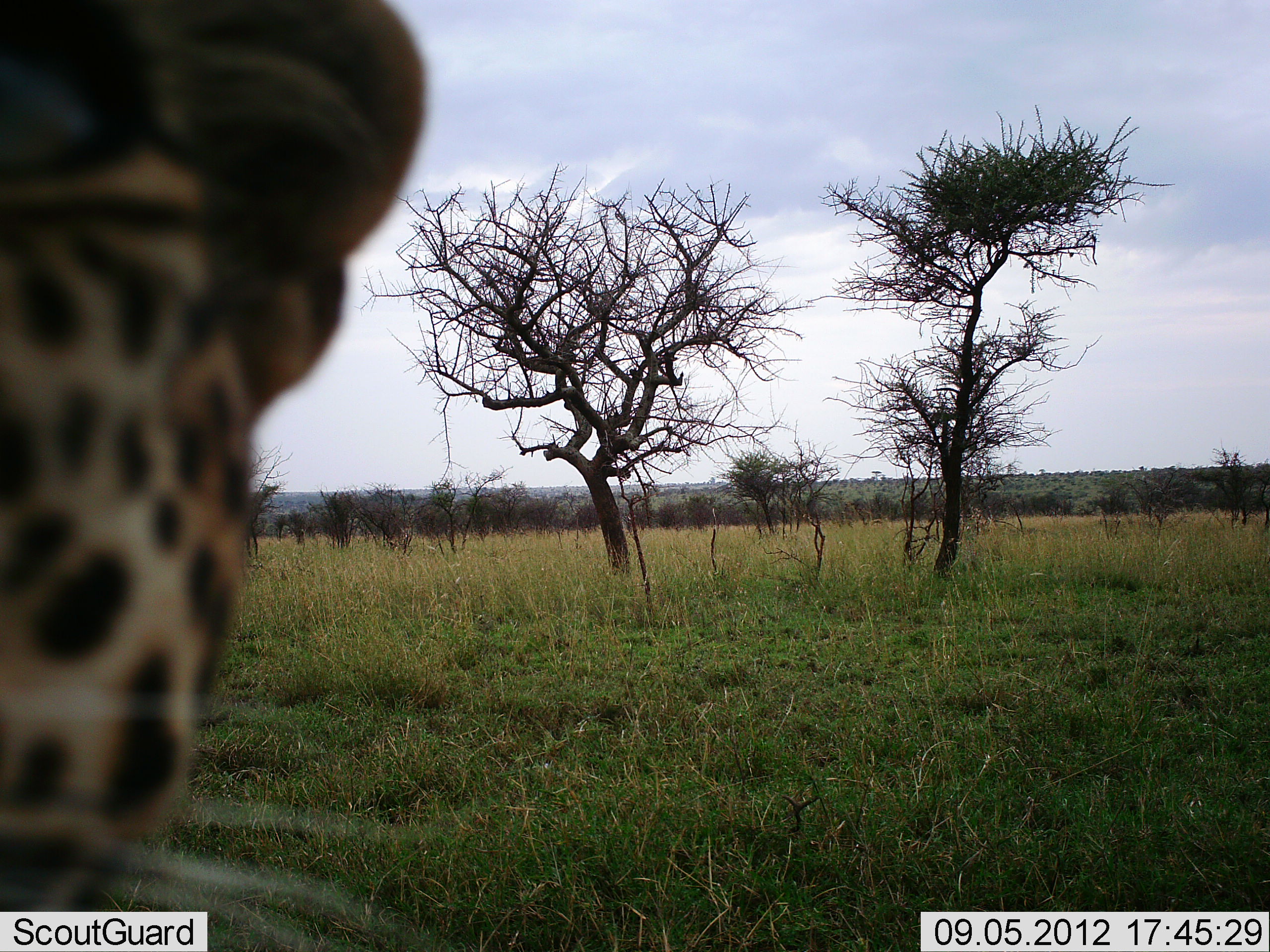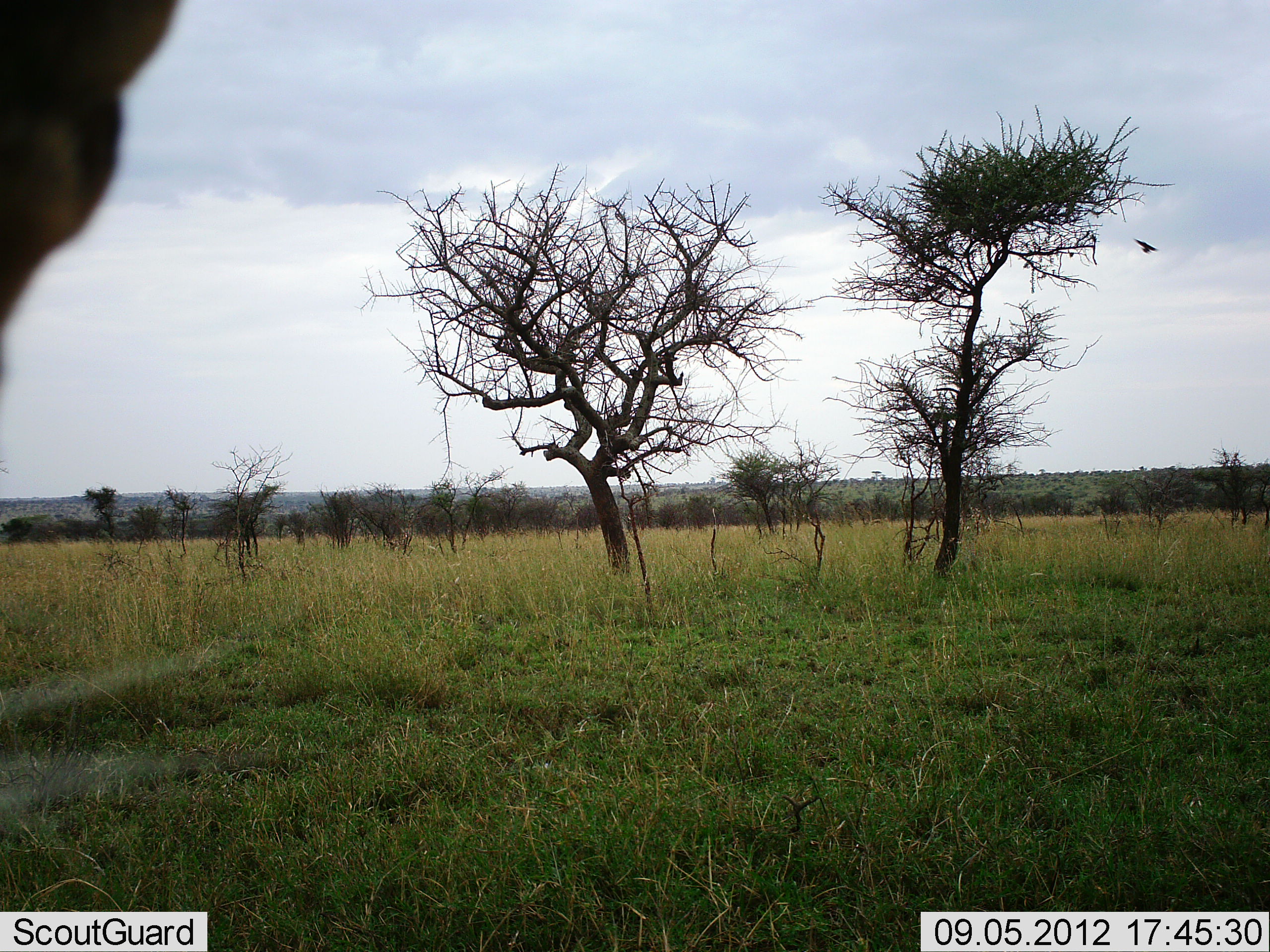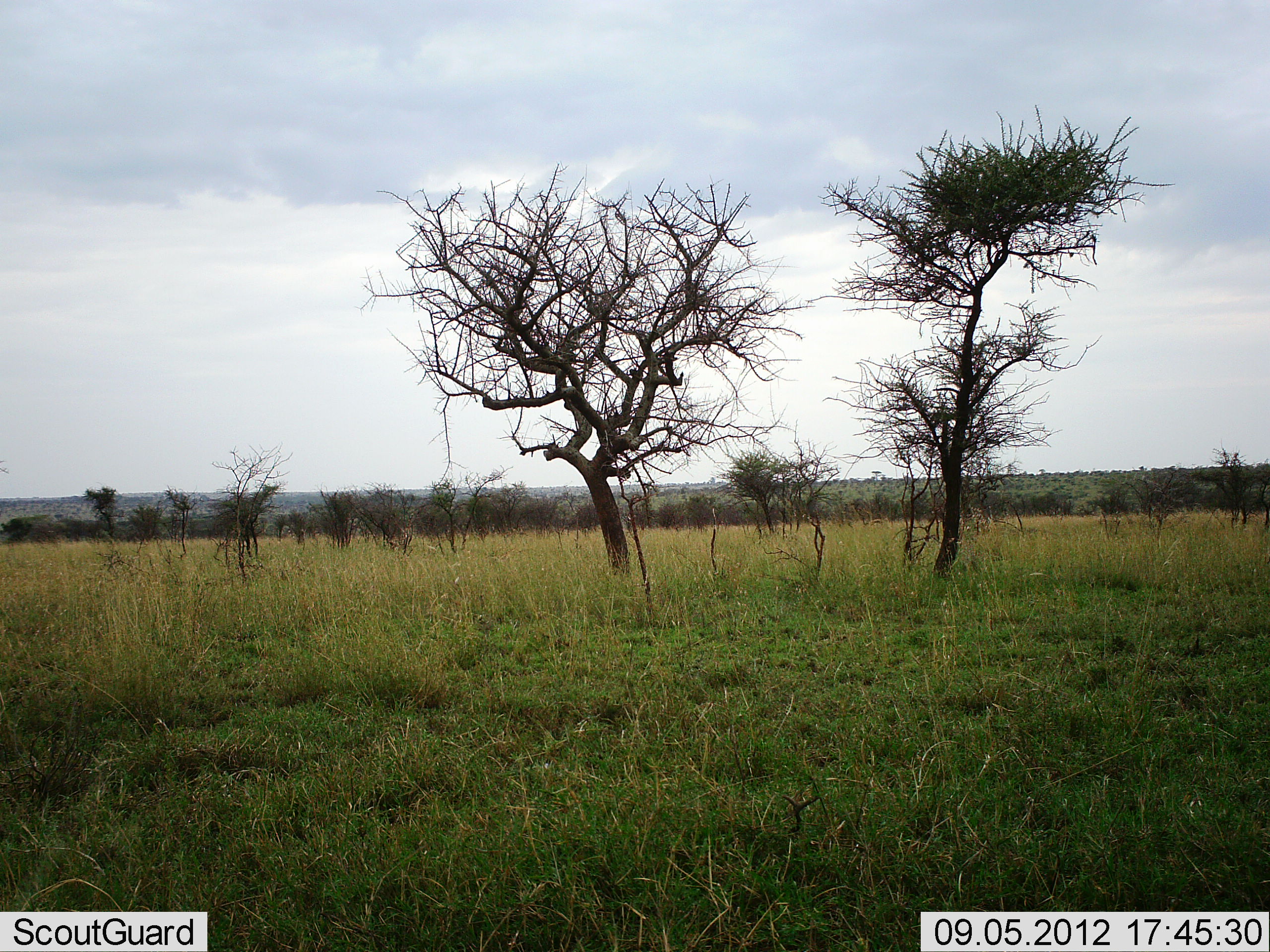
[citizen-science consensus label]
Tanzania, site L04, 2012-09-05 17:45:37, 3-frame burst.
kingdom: Animalia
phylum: Chordata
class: Mammalia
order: Carnivora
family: Felidae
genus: Panthera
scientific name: Panthera pardus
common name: leopard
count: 1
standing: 90%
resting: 0%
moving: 0%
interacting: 20%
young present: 0%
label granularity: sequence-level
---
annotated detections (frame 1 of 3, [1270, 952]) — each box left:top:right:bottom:
animal: 0:0:454:951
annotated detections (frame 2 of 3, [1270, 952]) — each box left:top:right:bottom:
animal: 0:0:180:328; 1133:238:1157:254